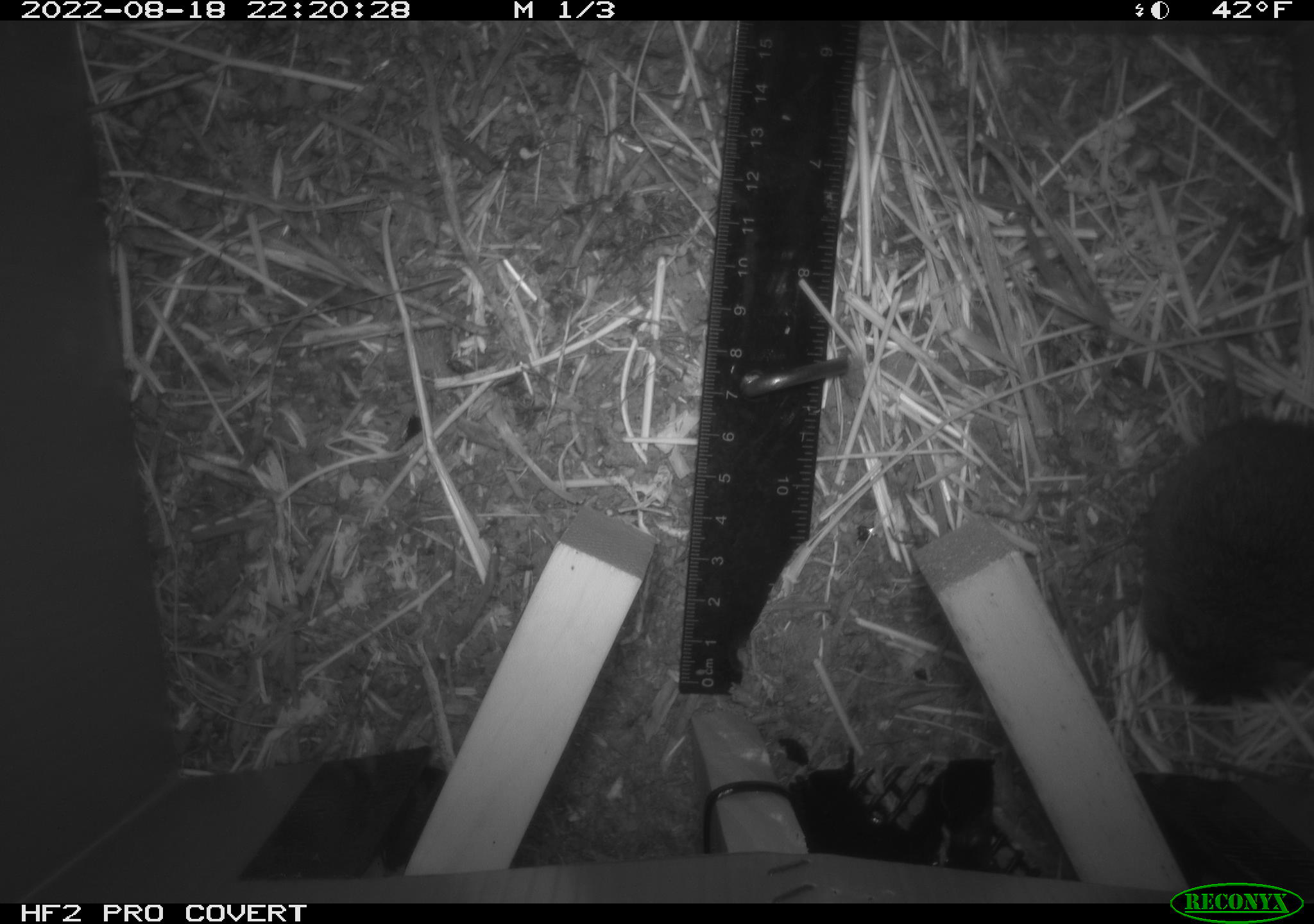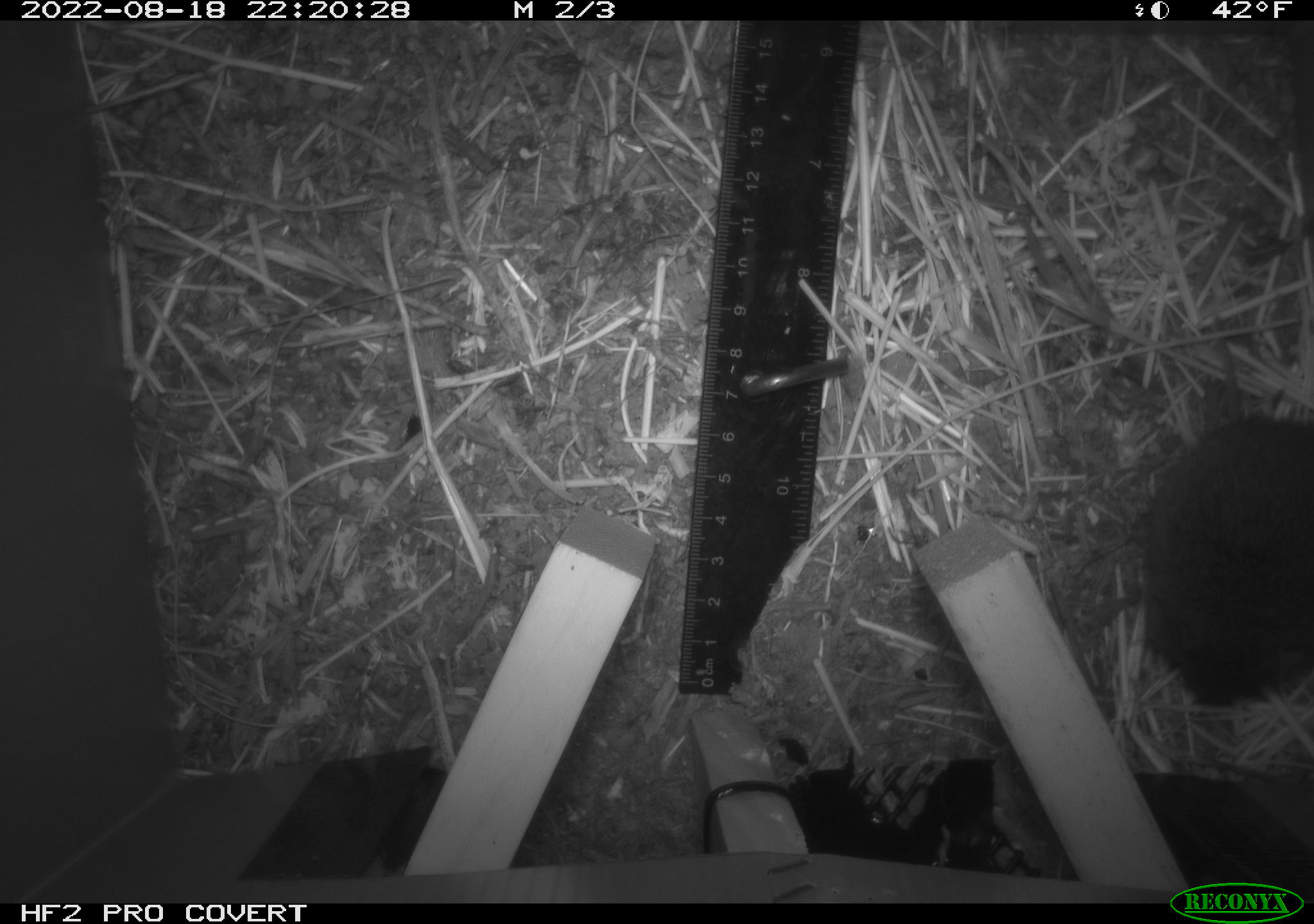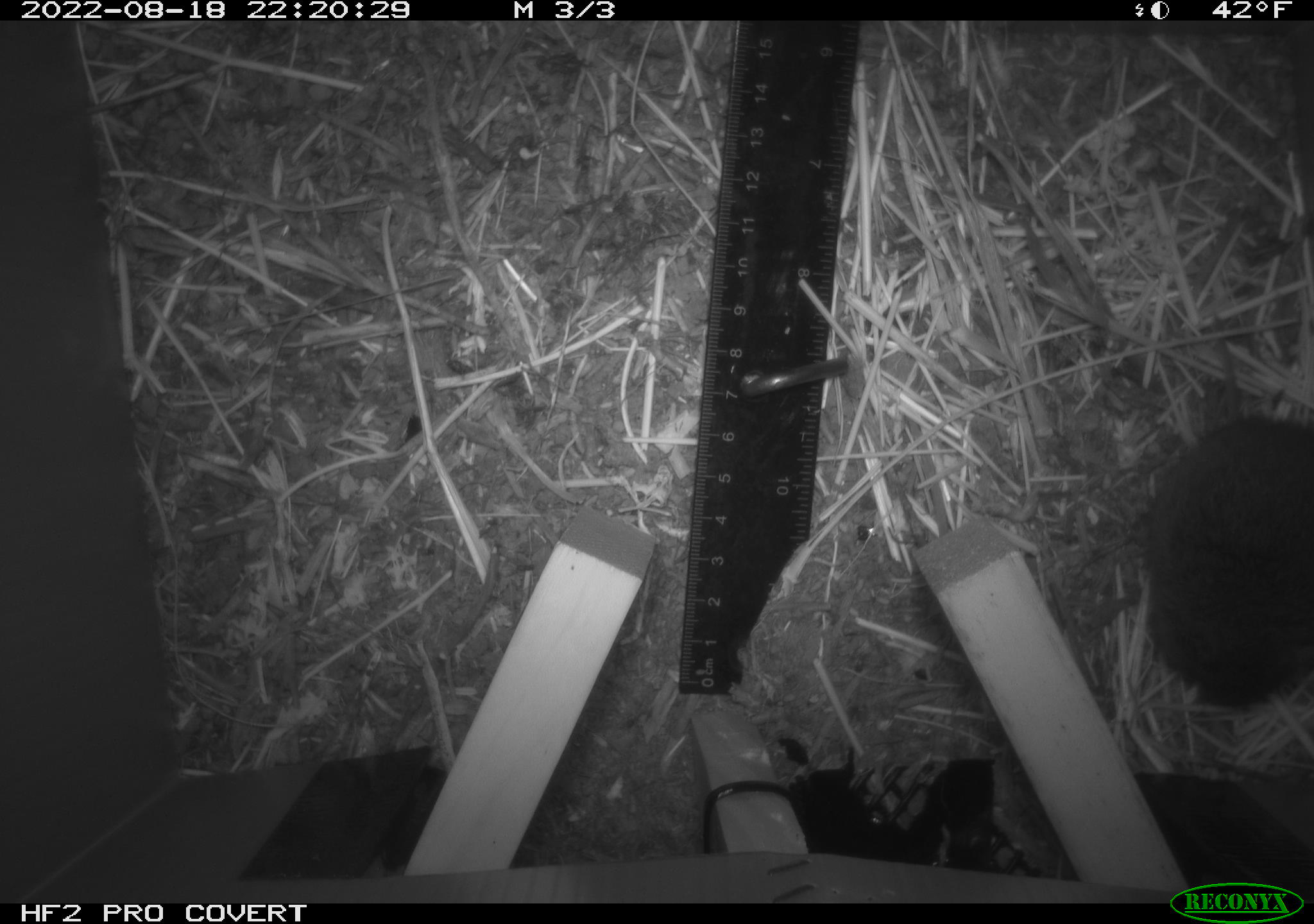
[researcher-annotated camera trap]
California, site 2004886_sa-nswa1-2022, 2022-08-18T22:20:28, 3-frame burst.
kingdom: Animalia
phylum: Chordata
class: Mammalia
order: Rodentia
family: Cricetidae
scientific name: Cricetidae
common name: hamsters, voles, lemmings, and allies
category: cricetidae family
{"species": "cricetidae family (hamsters, voles, lemmings, and allies) (Cricetidae)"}